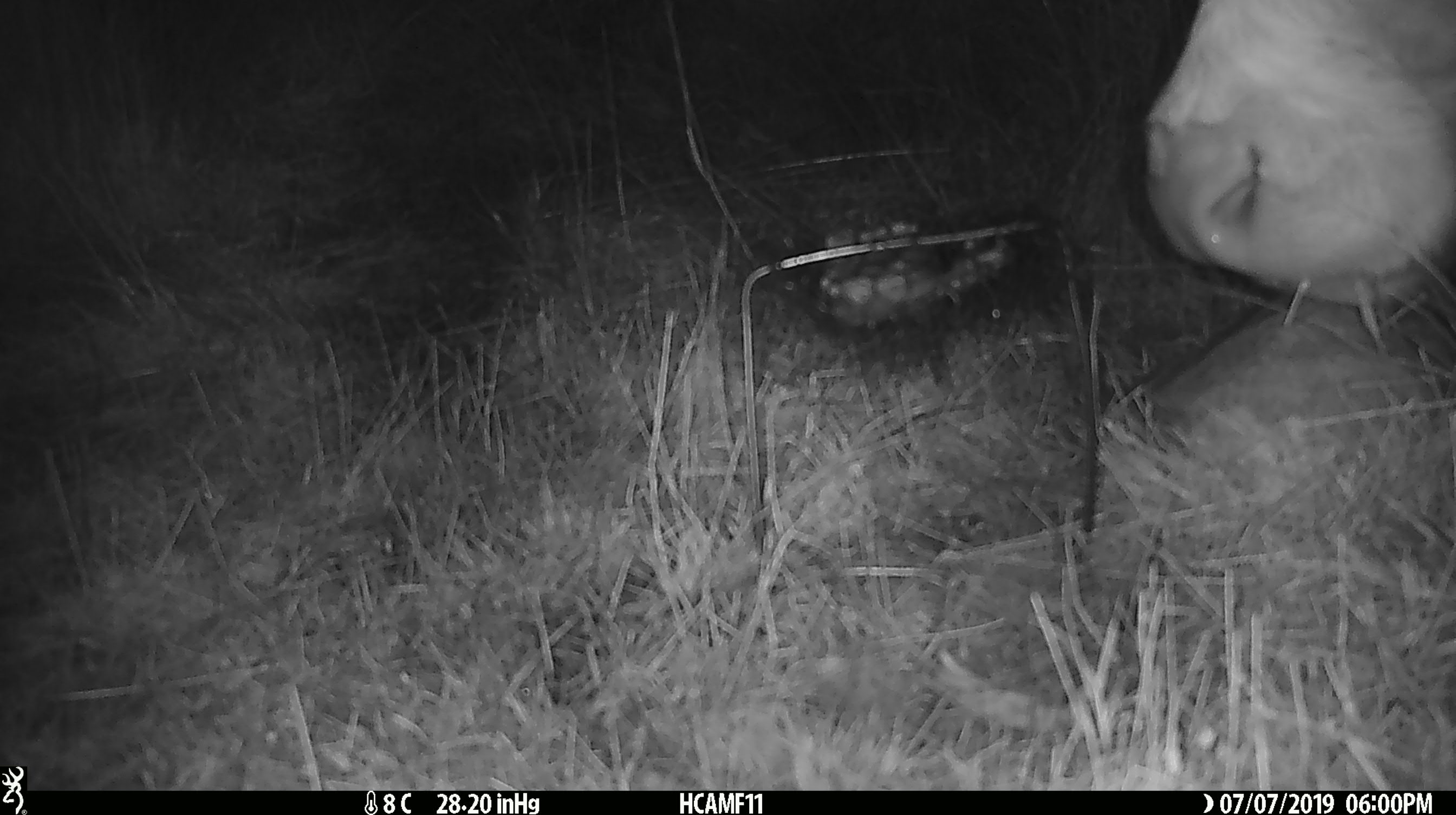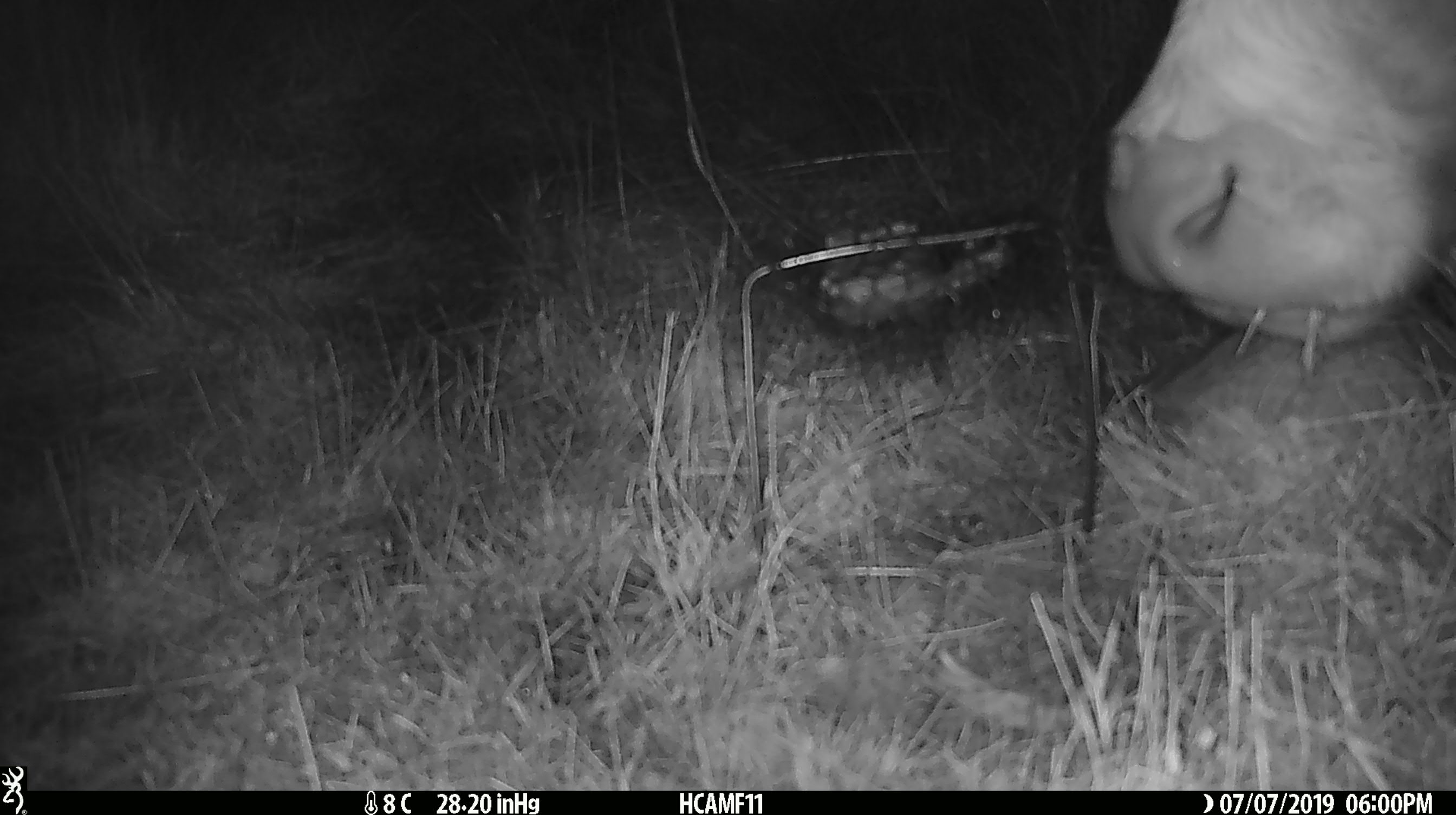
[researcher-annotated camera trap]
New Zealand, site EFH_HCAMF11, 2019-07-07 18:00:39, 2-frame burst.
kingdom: Animalia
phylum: Chordata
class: Mammalia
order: Artiodactyla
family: Bovidae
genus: Bos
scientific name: Bos taurus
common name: domestic cow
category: cow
Cow (domestic cow) (Bos taurus).